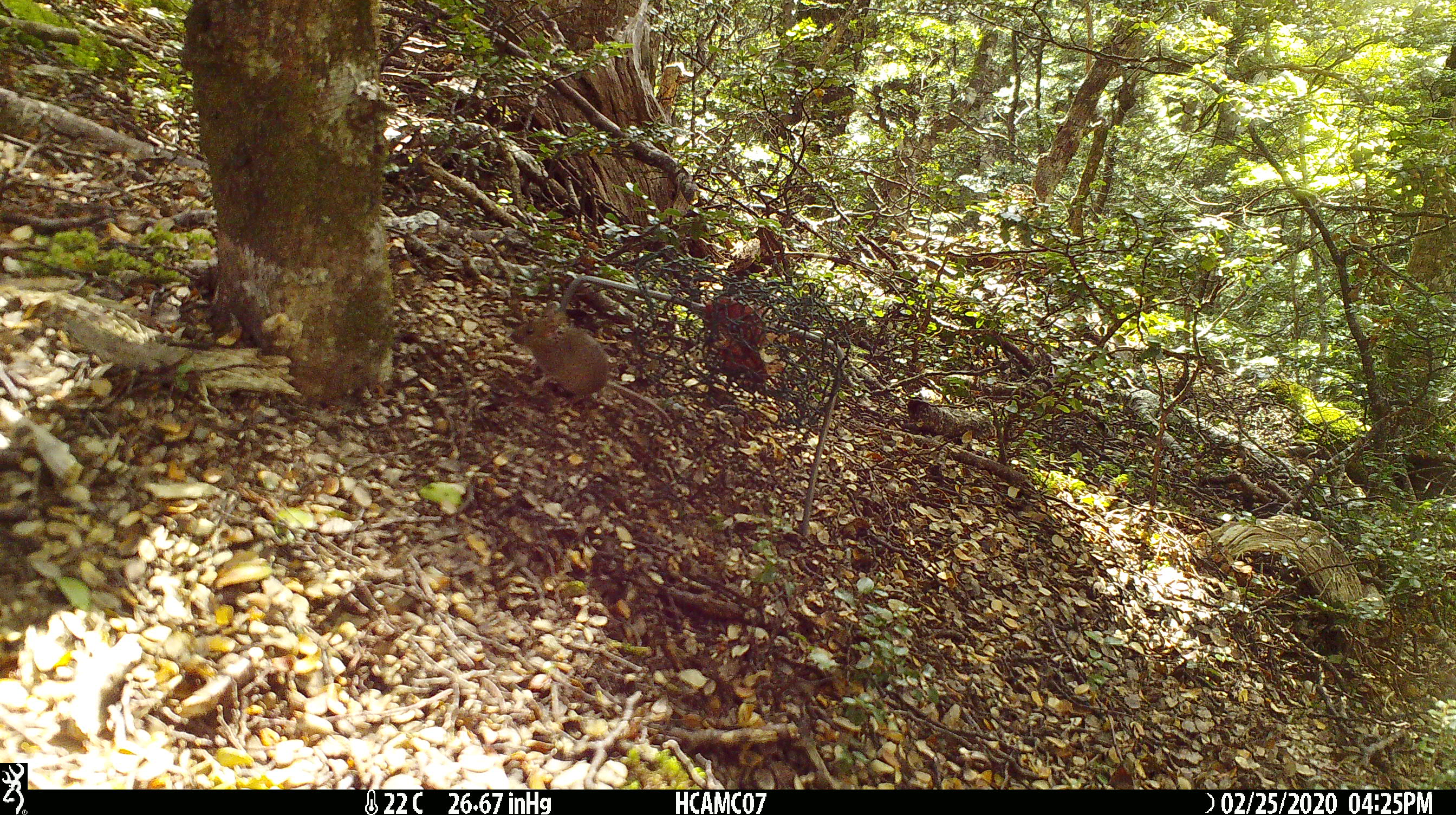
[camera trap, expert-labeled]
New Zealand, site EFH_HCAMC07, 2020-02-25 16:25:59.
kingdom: Animalia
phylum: Chordata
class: Mammalia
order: Rodentia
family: Muridae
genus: Mus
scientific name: Mus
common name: mouse